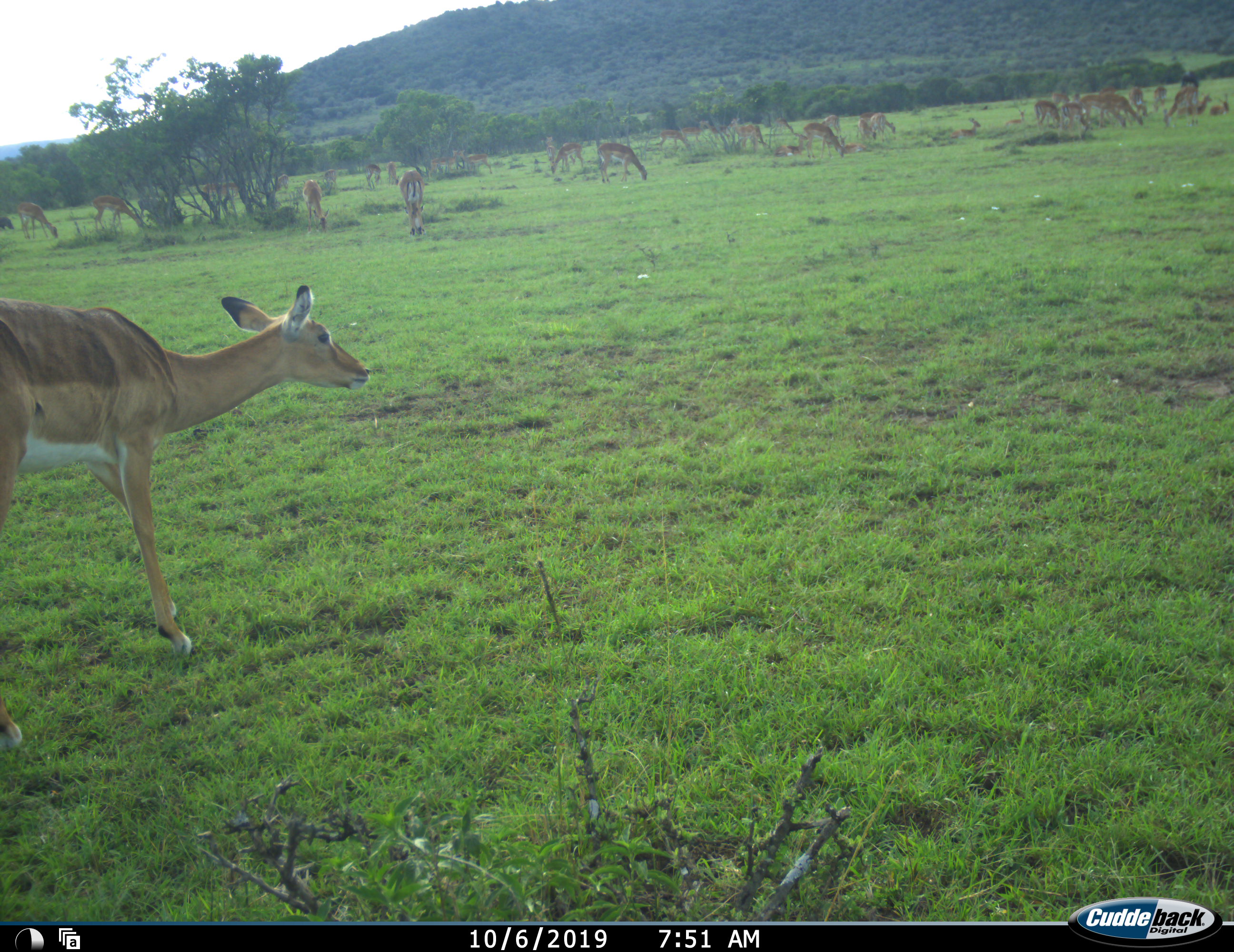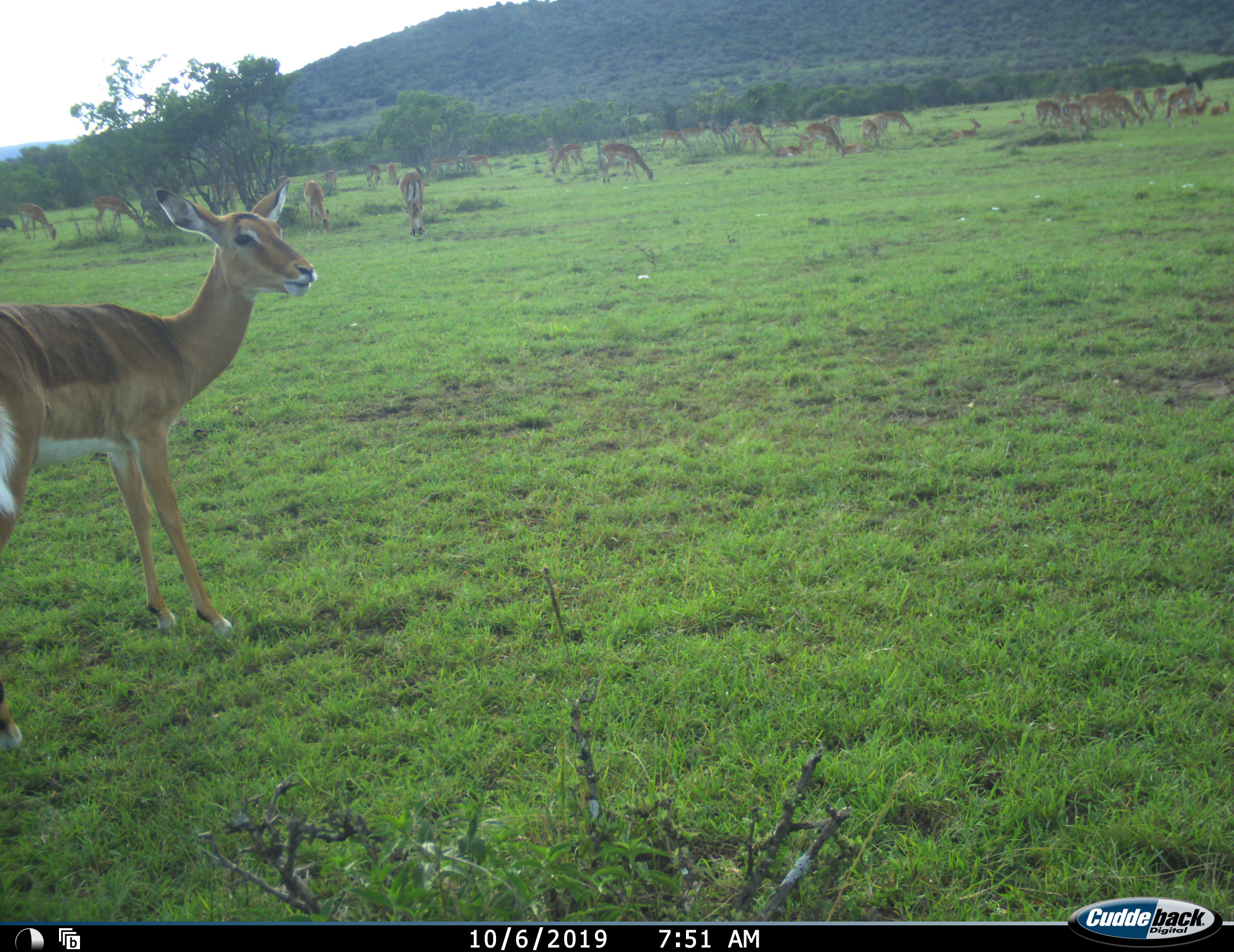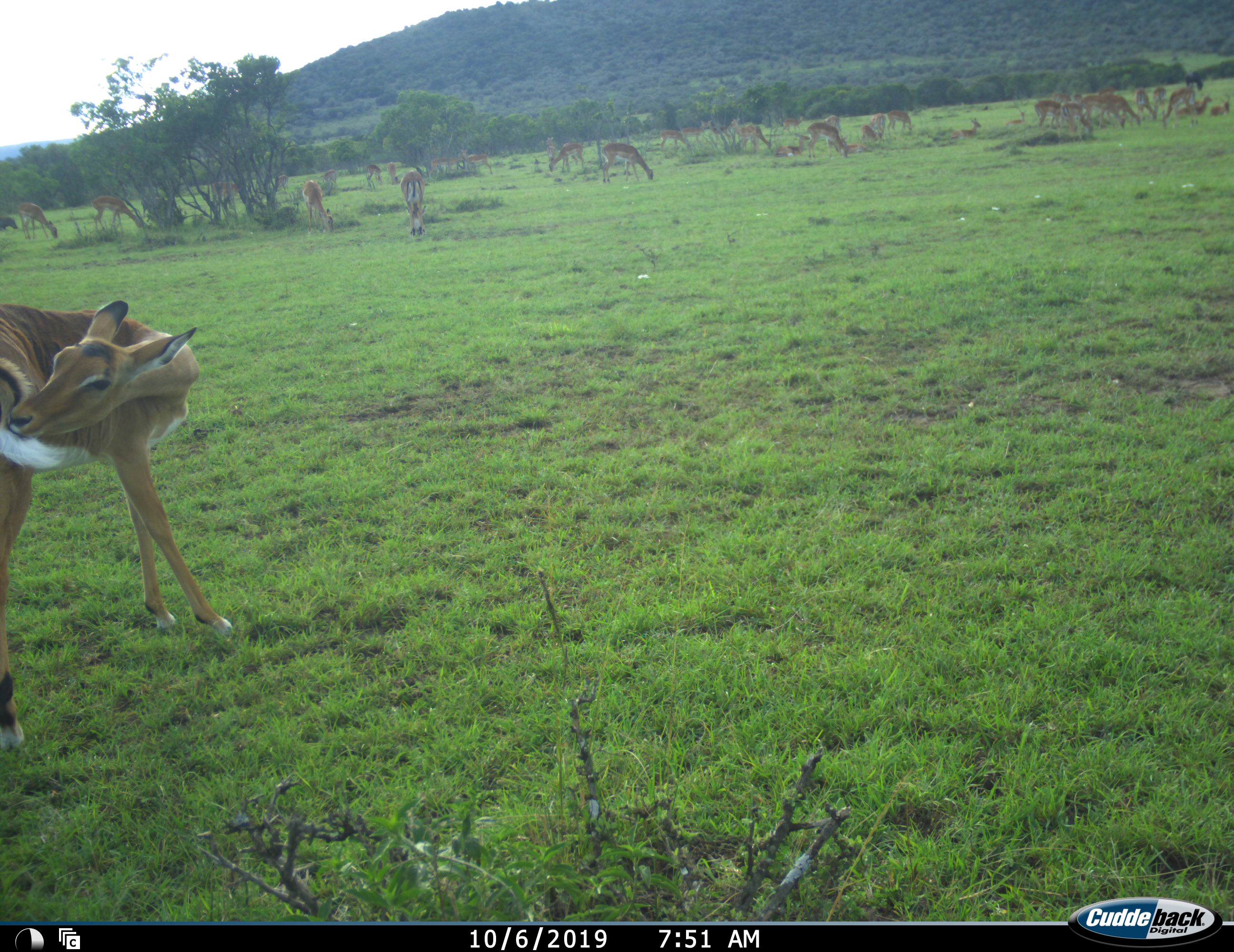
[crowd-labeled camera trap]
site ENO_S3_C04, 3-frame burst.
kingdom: Animalia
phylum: Chordata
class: Mammalia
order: Artiodactyla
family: Bovidae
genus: Aepyceros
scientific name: Aepyceros melampus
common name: impala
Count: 11-50.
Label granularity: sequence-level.